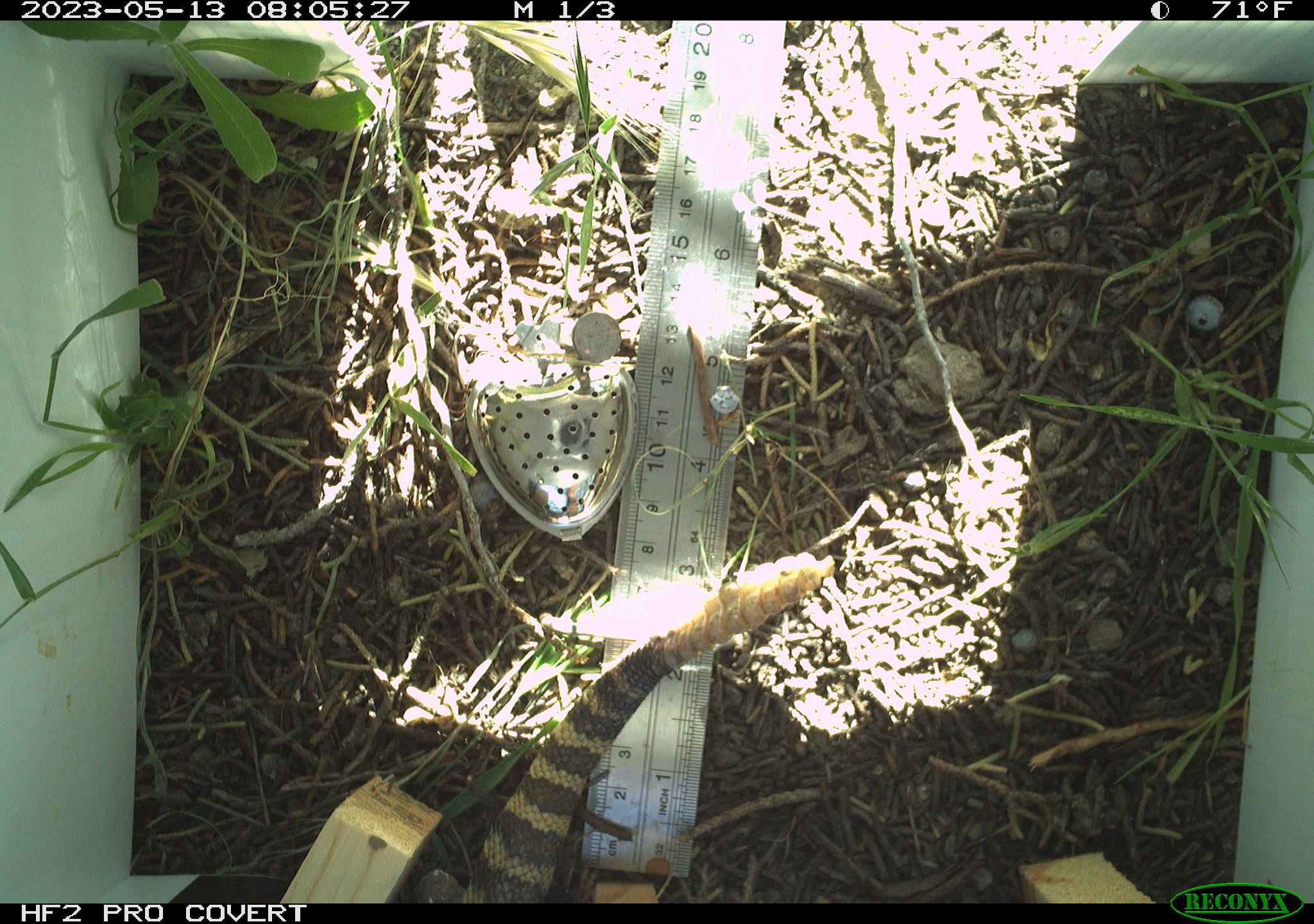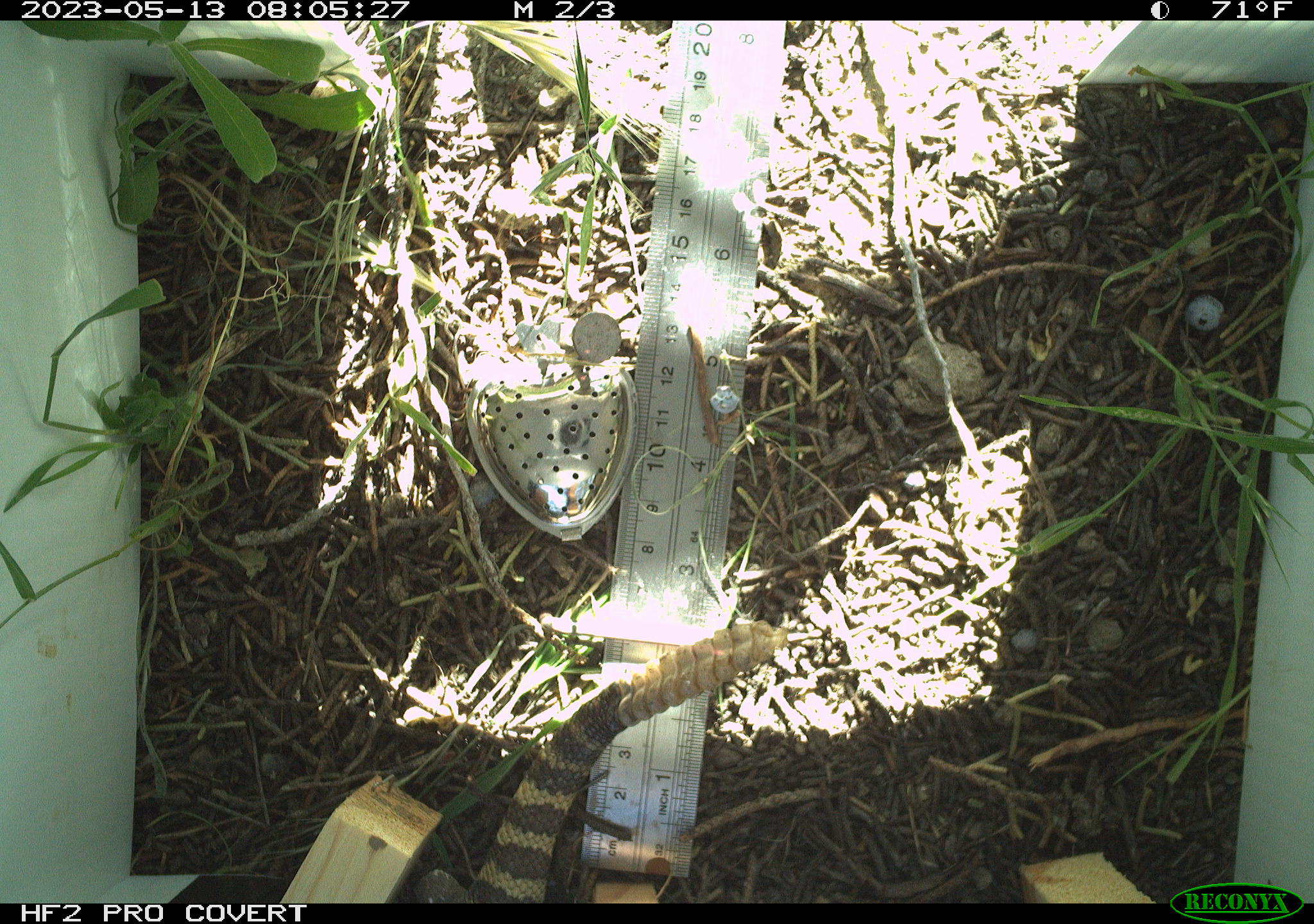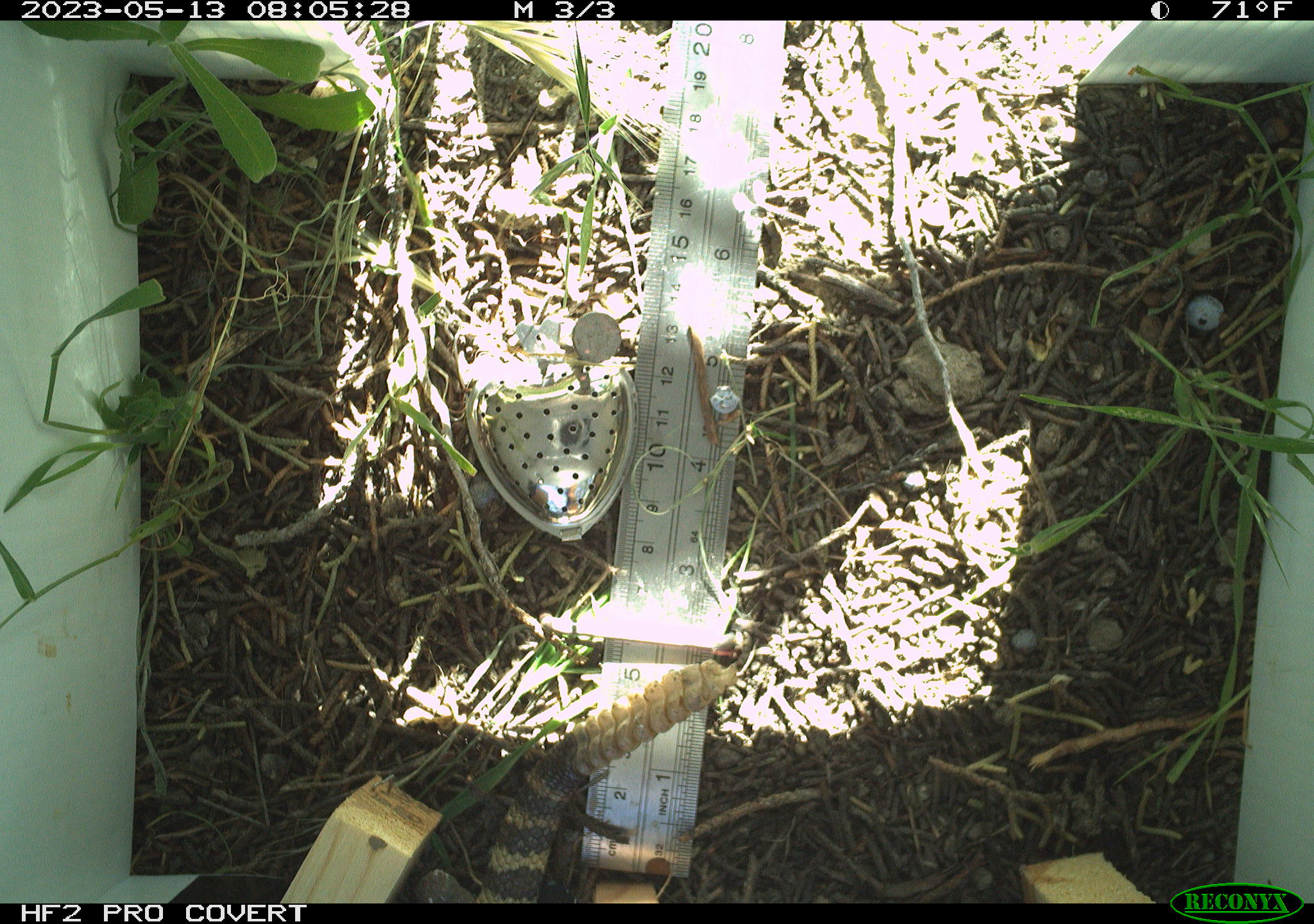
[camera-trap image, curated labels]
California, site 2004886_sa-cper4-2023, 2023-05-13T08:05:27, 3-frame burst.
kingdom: Animalia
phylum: Chordata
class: Reptilia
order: Squamata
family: Viperidae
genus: Crotalus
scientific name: Crotalus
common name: rattlers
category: crotalus species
Crotalus species (rattlers) (Crotalus).